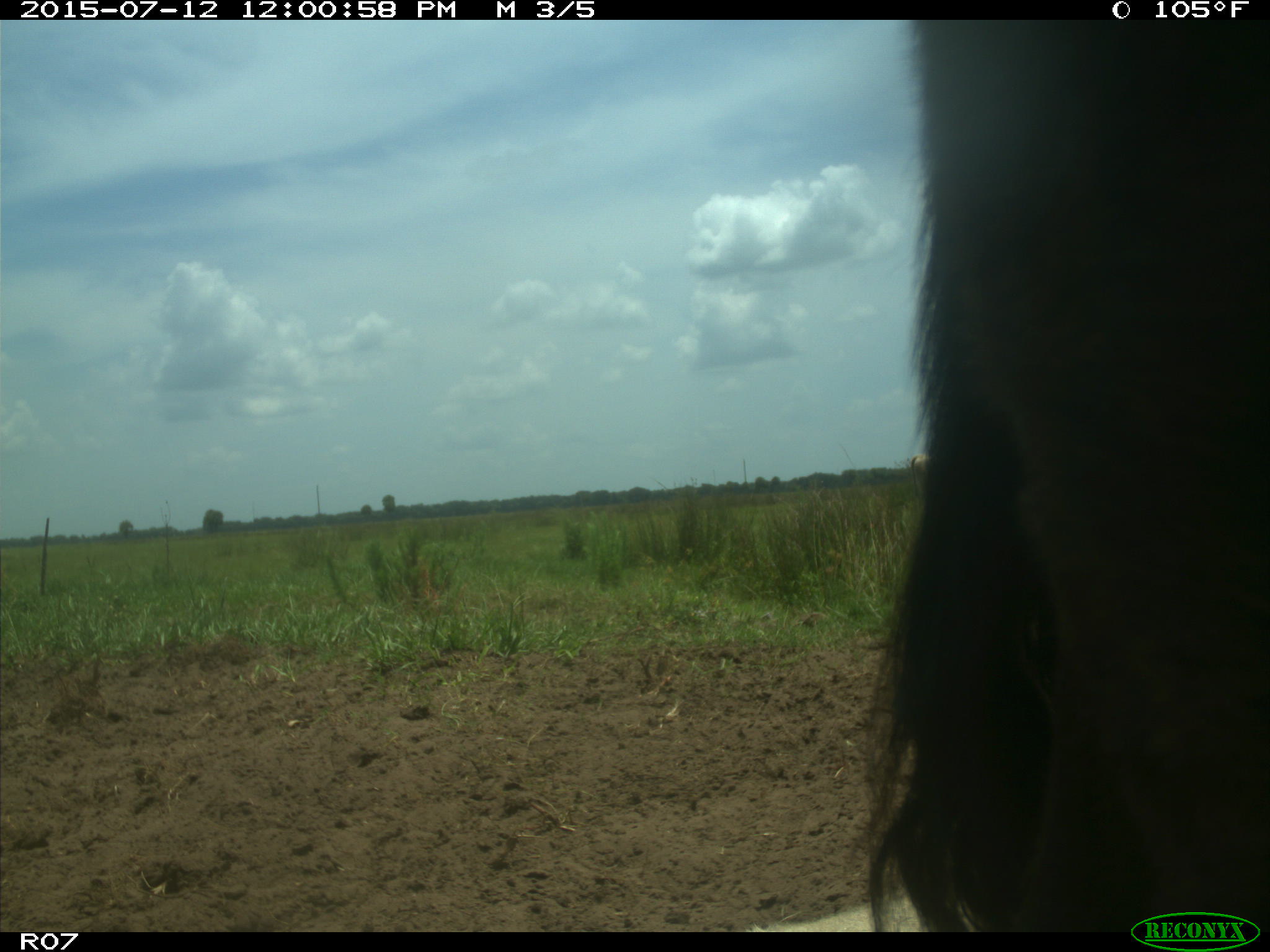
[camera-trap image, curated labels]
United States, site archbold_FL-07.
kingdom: Animalia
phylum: Chordata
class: Mammalia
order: Artiodactyla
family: Bovidae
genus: Bos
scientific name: Bos taurus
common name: domestic cow